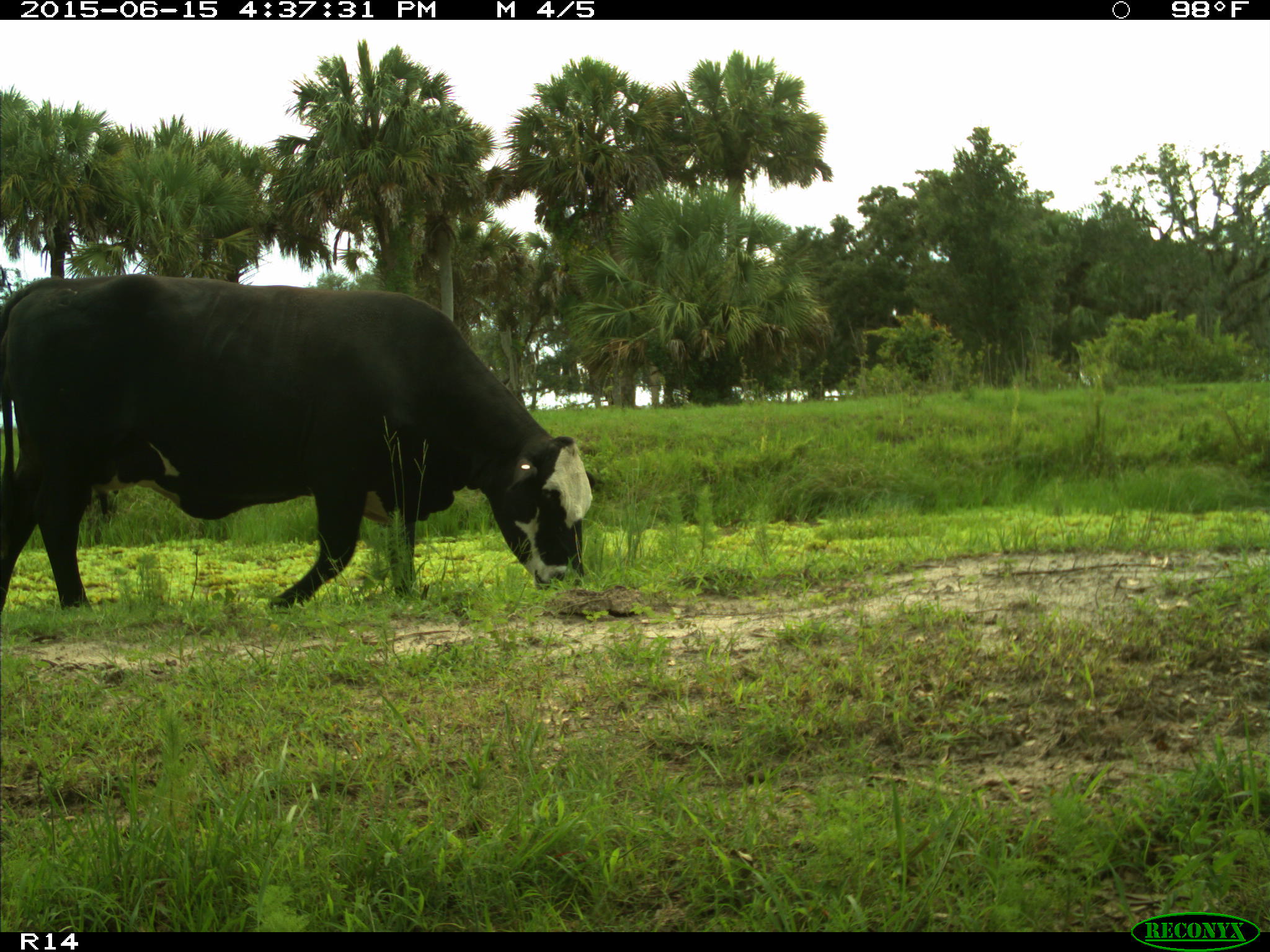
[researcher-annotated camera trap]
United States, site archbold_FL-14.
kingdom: Animalia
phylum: Chordata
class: Mammalia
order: Artiodactyla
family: Bovidae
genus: Bos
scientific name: Bos taurus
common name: domestic cow